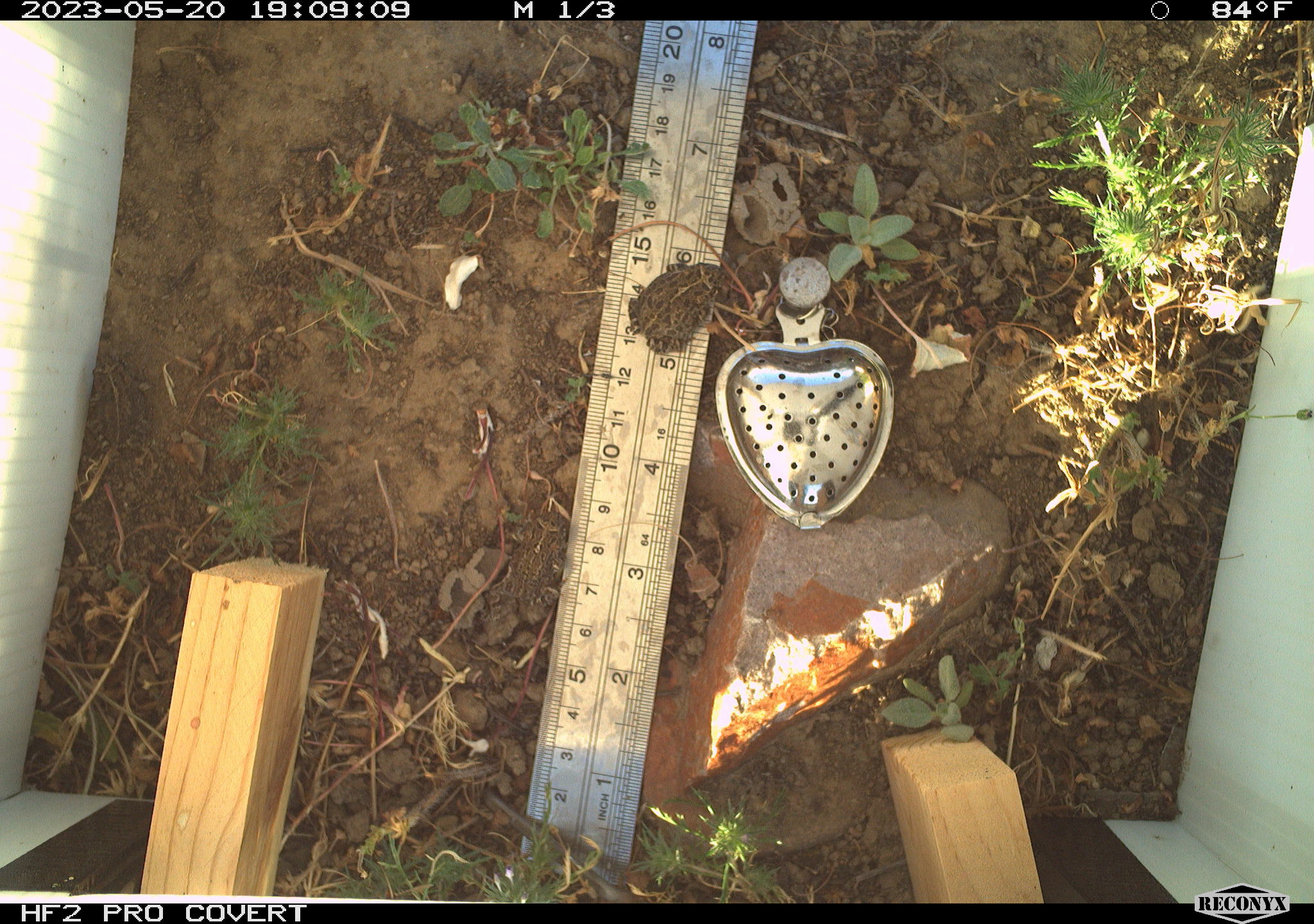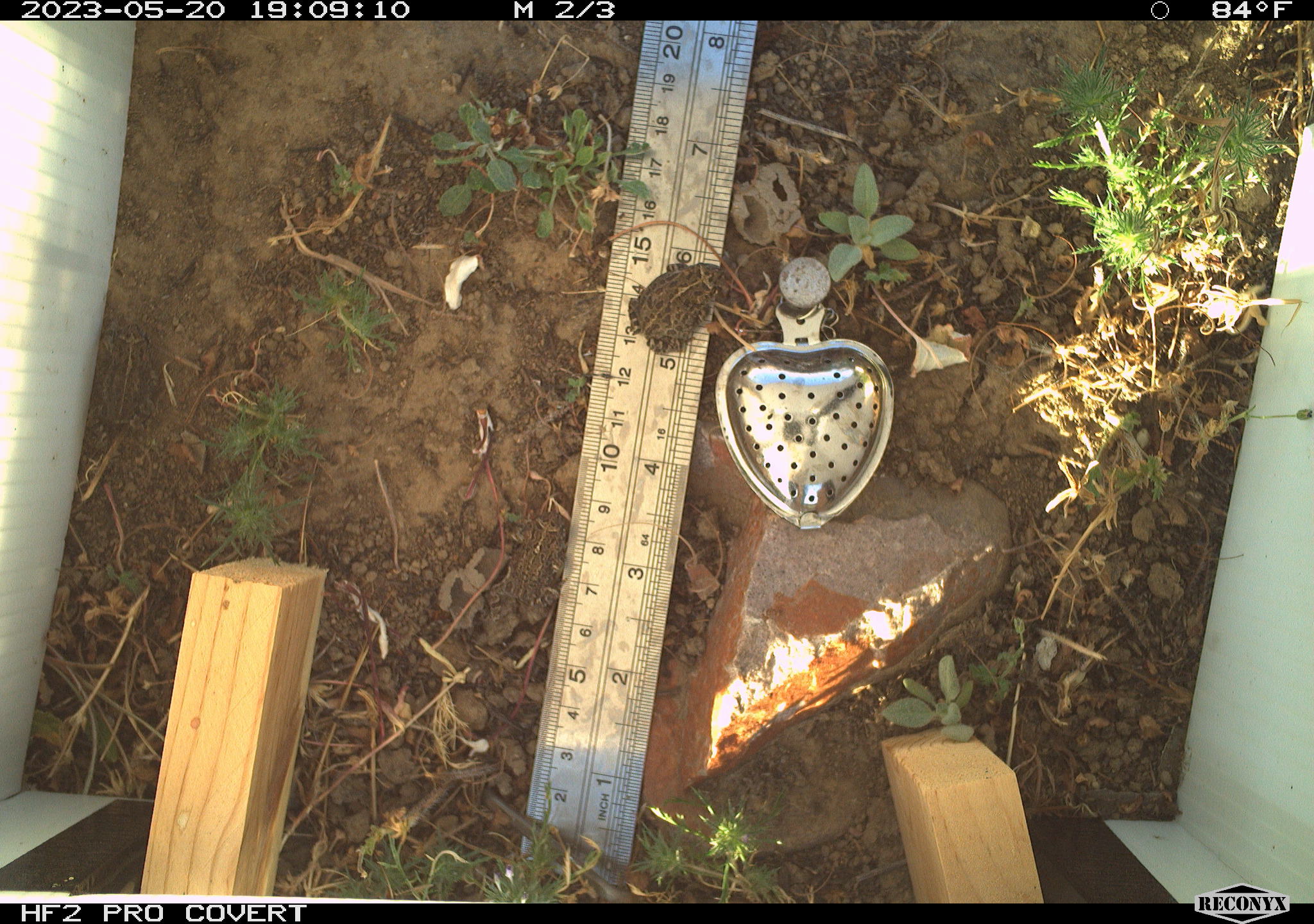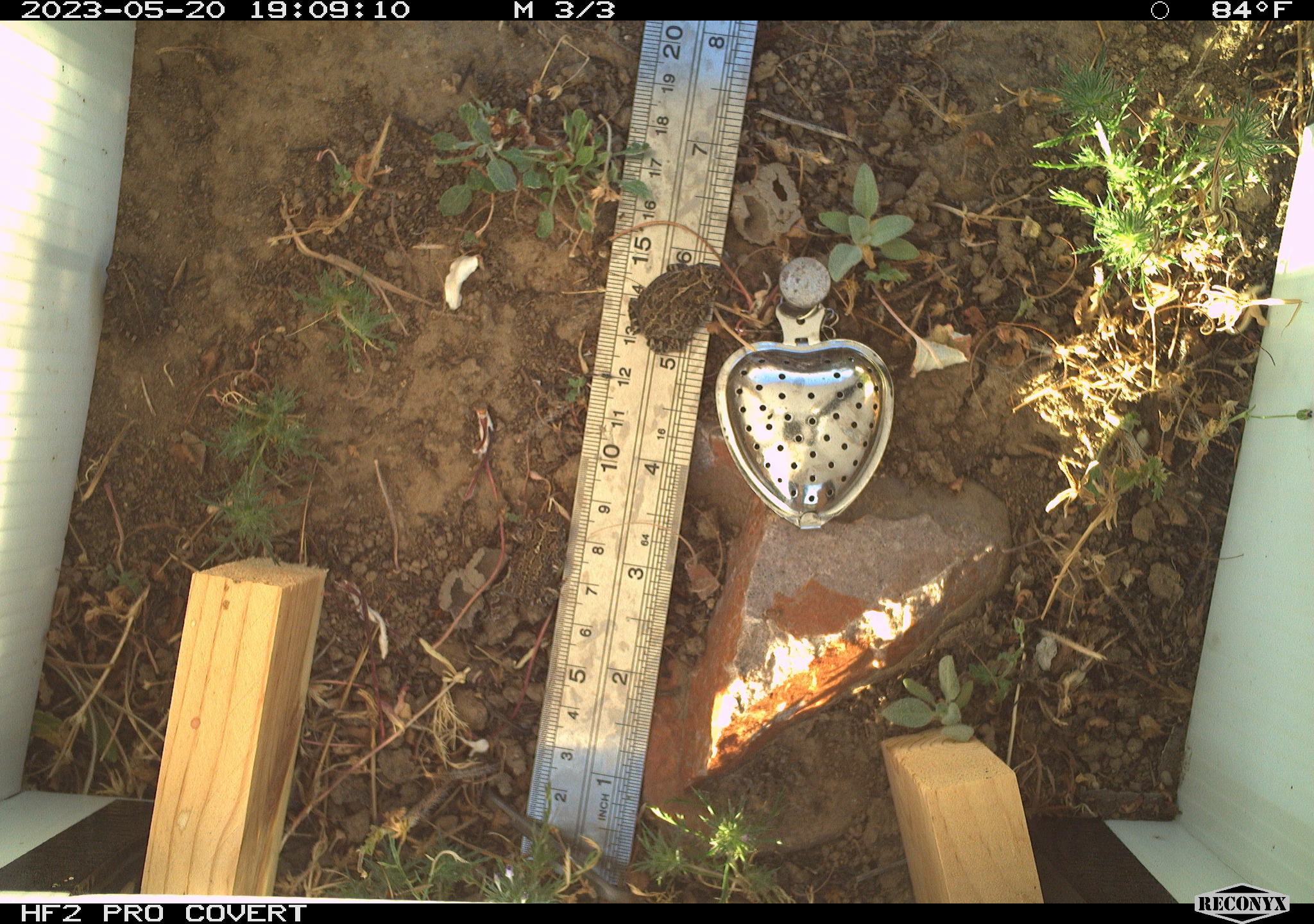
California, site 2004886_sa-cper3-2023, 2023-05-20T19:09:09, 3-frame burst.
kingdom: Animalia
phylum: Chordata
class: Amphibia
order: Anura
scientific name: Anura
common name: frogs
Frogs (Anura).